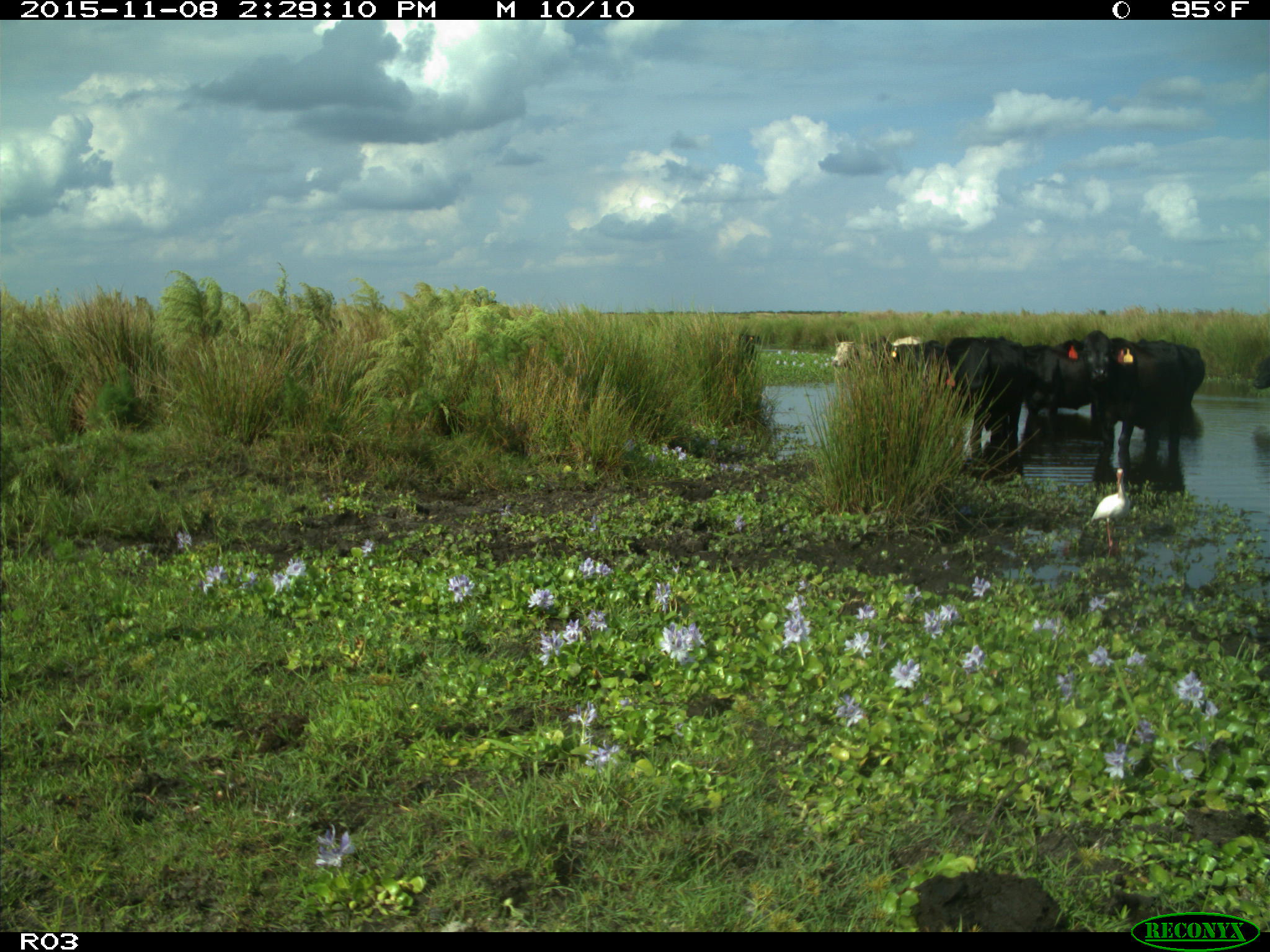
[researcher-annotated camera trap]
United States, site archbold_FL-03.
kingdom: Animalia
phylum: Chordata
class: Mammalia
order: Artiodactyla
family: Bovidae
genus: Bos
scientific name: Bos taurus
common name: domestic cow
Bos taurus (domestic cow).